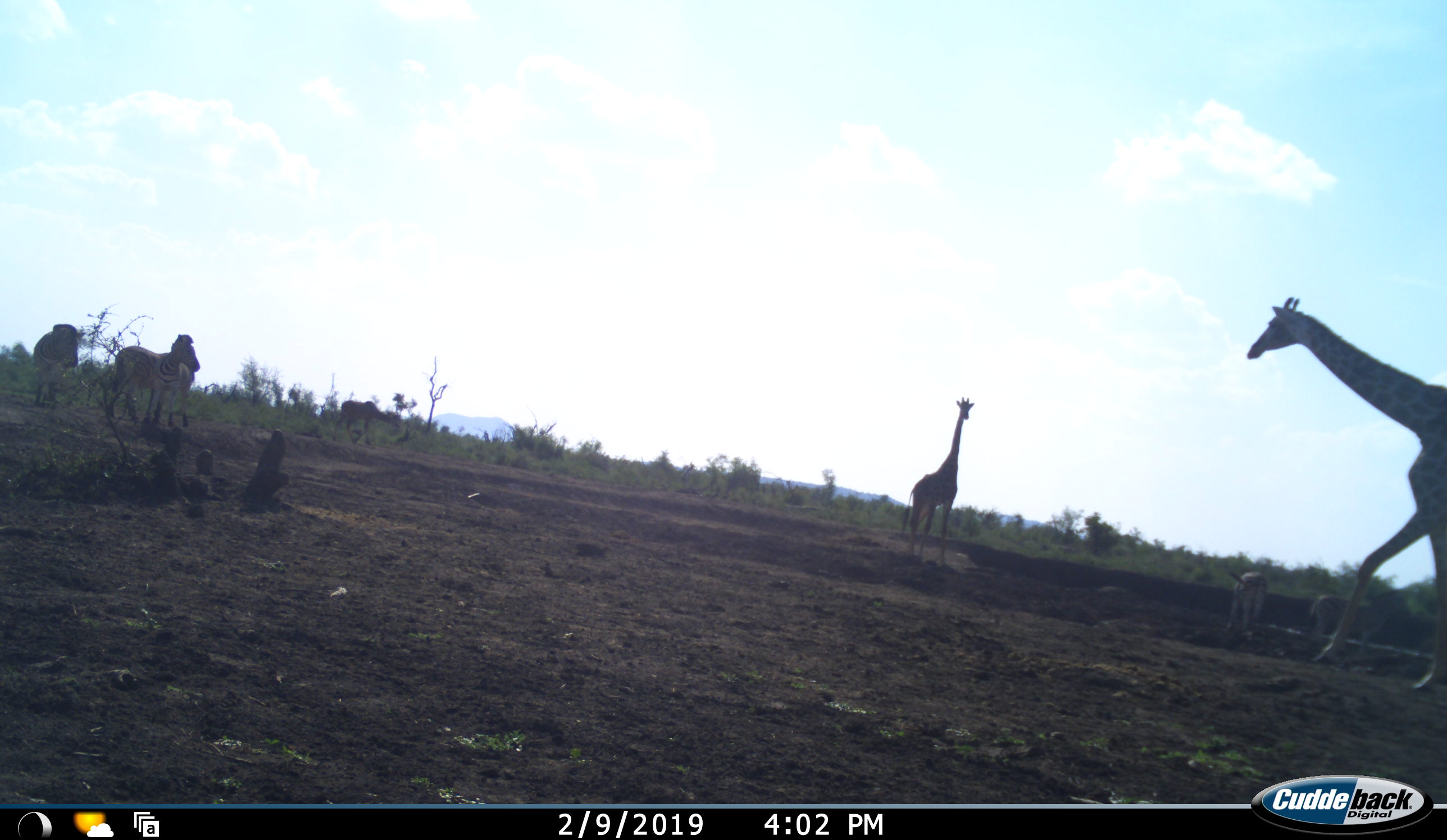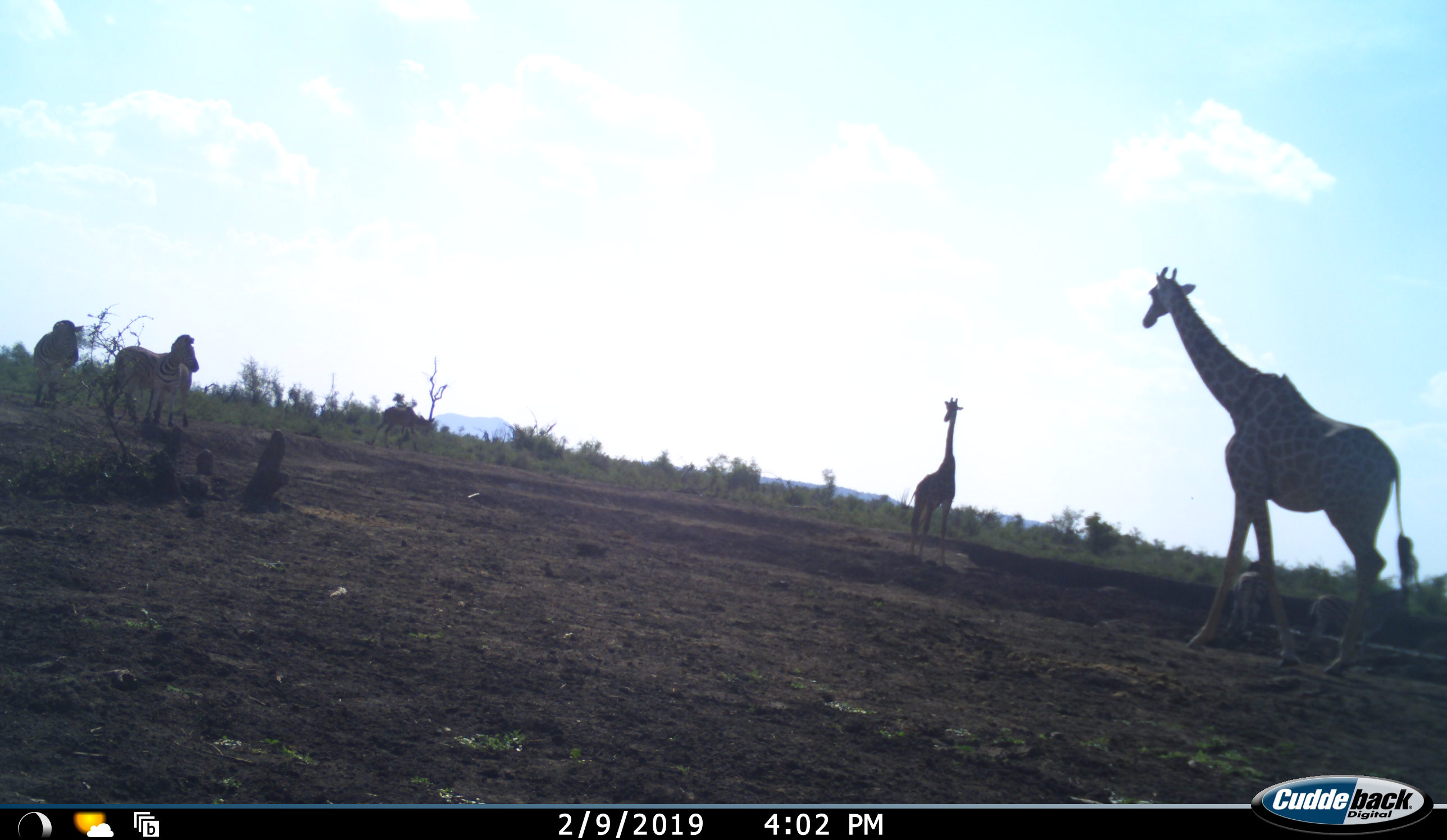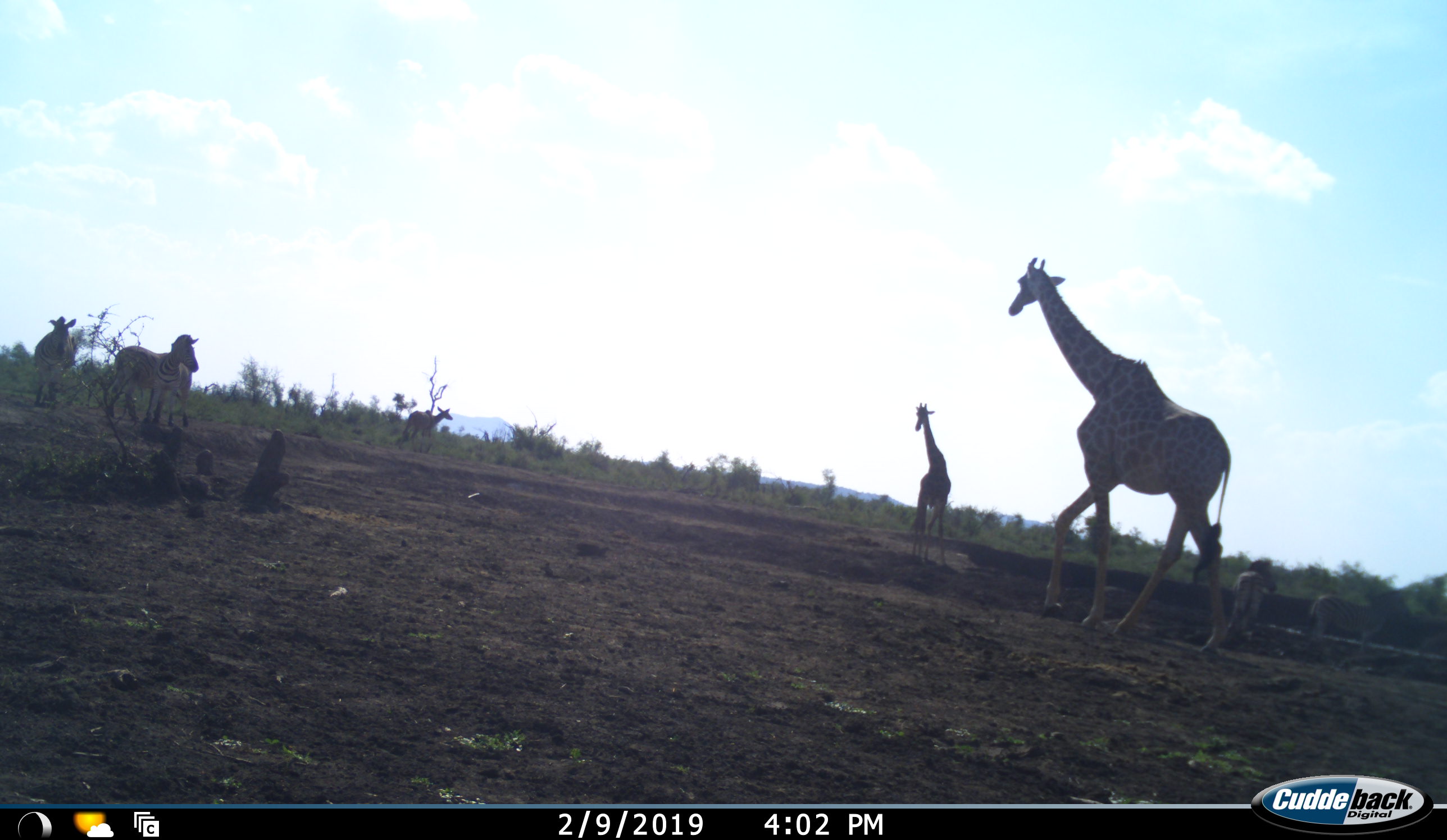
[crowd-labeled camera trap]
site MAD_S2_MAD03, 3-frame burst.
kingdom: Animalia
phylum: Chordata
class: Mammalia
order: Artiodactyla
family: Giraffidae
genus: Giraffa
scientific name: Giraffa camelopardalis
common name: giraffe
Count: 2.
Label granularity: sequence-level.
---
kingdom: Animalia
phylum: Chordata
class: Mammalia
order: Perissodactyla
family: Equidae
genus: Equus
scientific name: Equus quagga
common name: plains zebra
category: zebraplains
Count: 5.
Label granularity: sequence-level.